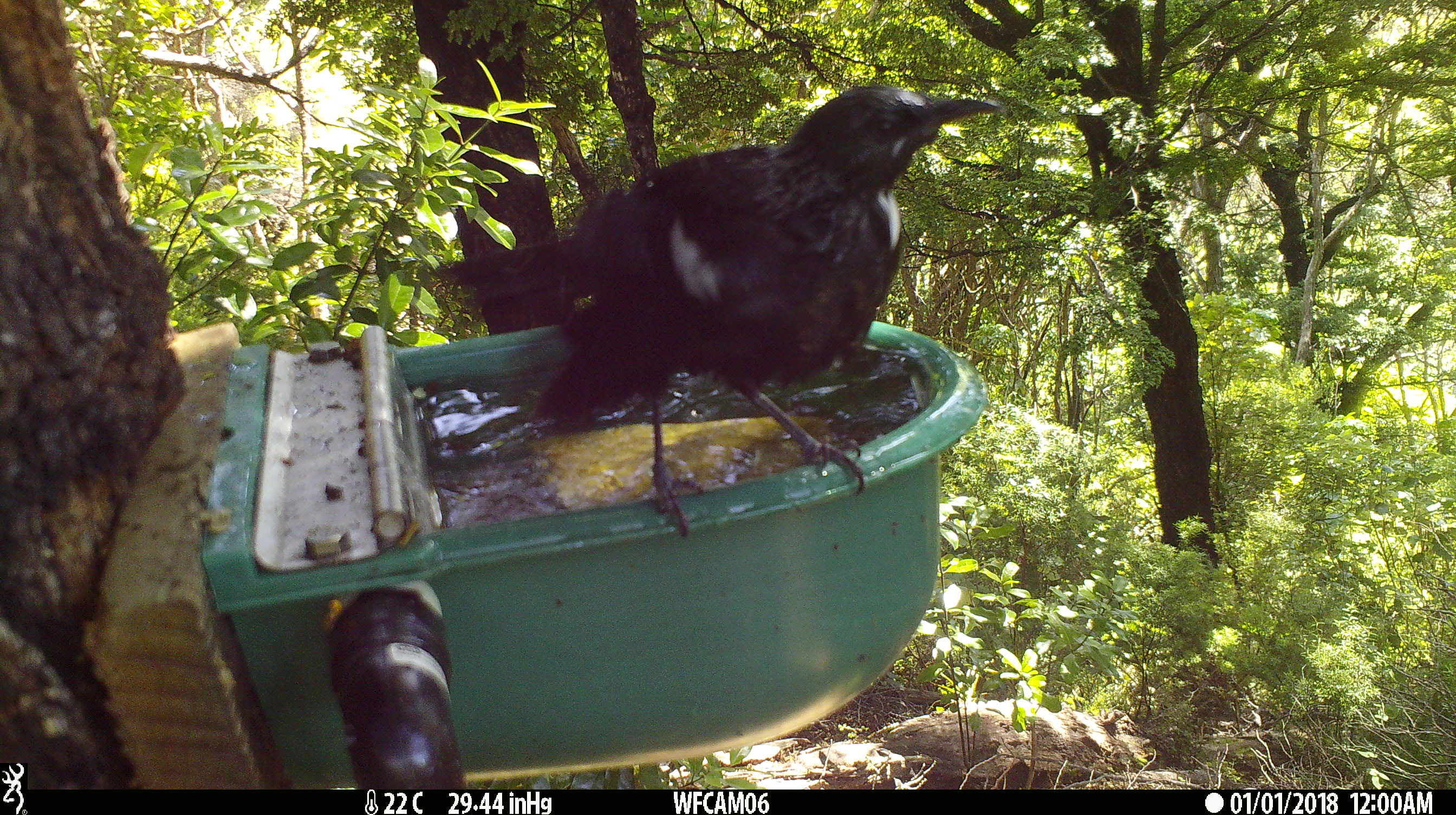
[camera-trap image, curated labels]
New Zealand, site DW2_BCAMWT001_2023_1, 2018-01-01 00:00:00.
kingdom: Animalia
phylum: Chordata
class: Aves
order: Passeriformes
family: Meliphagidae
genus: Prosthemadera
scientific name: Prosthemadera novaeseelandiae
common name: tui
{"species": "tui (Prosthemadera novaeseelandiae)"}